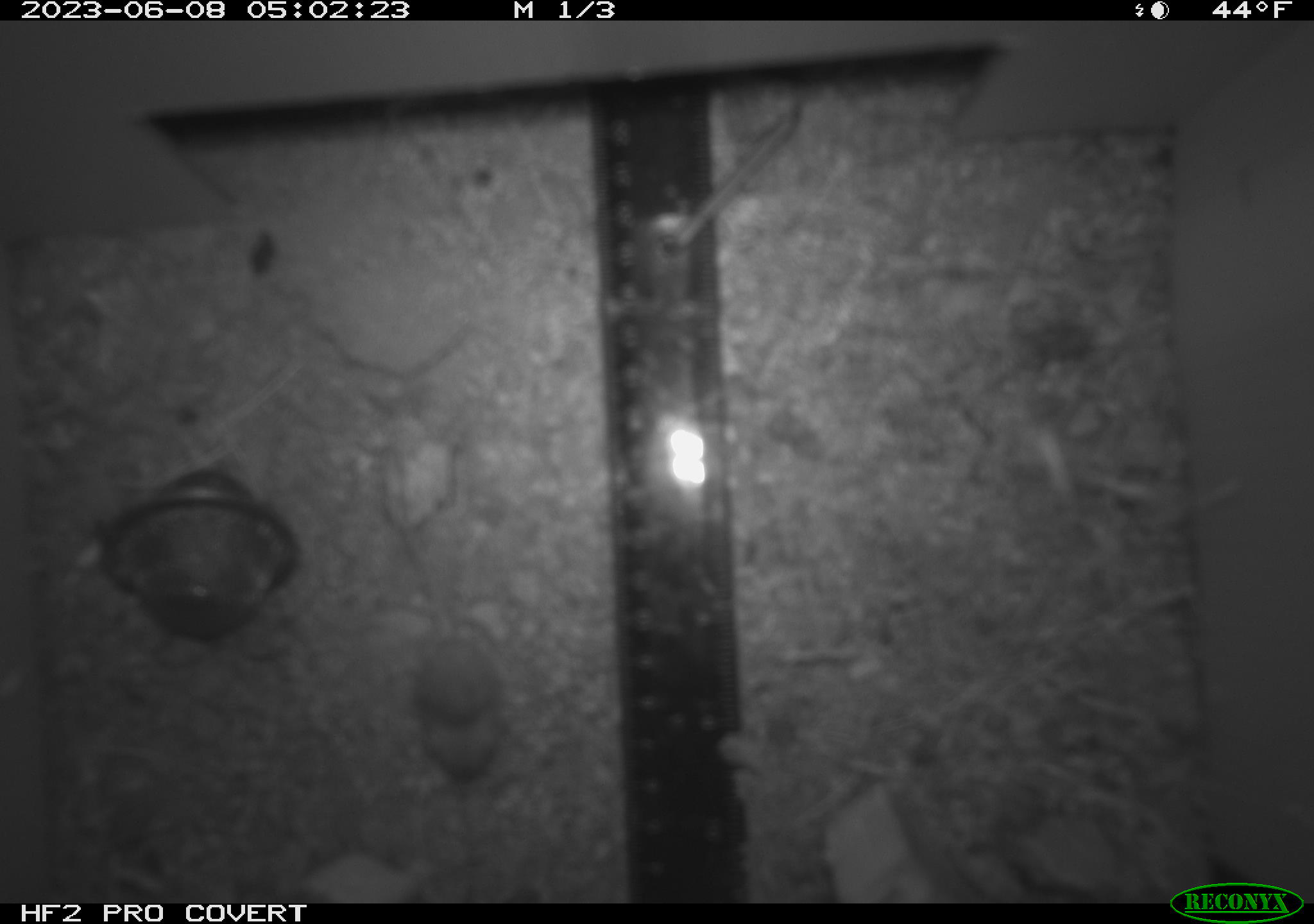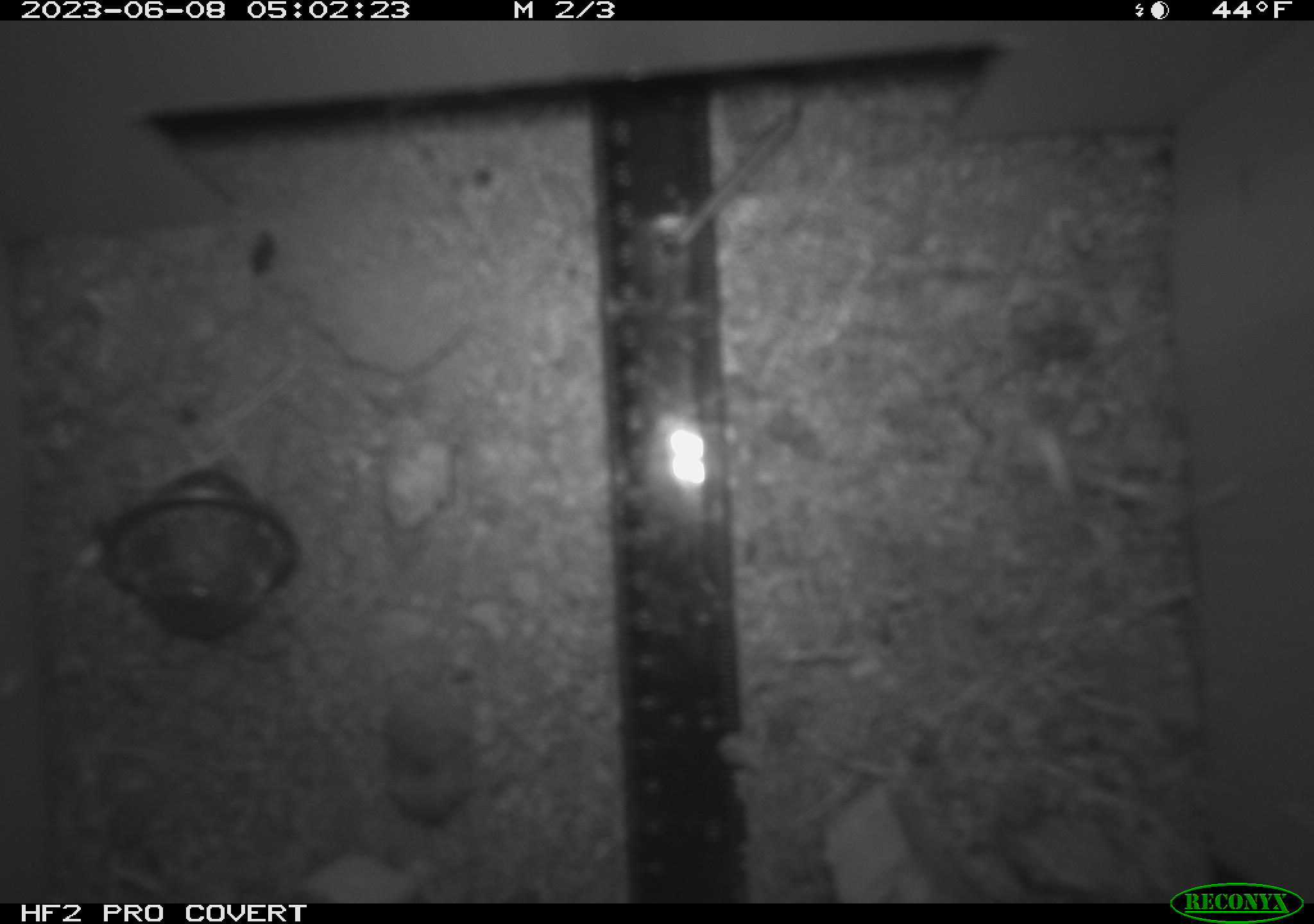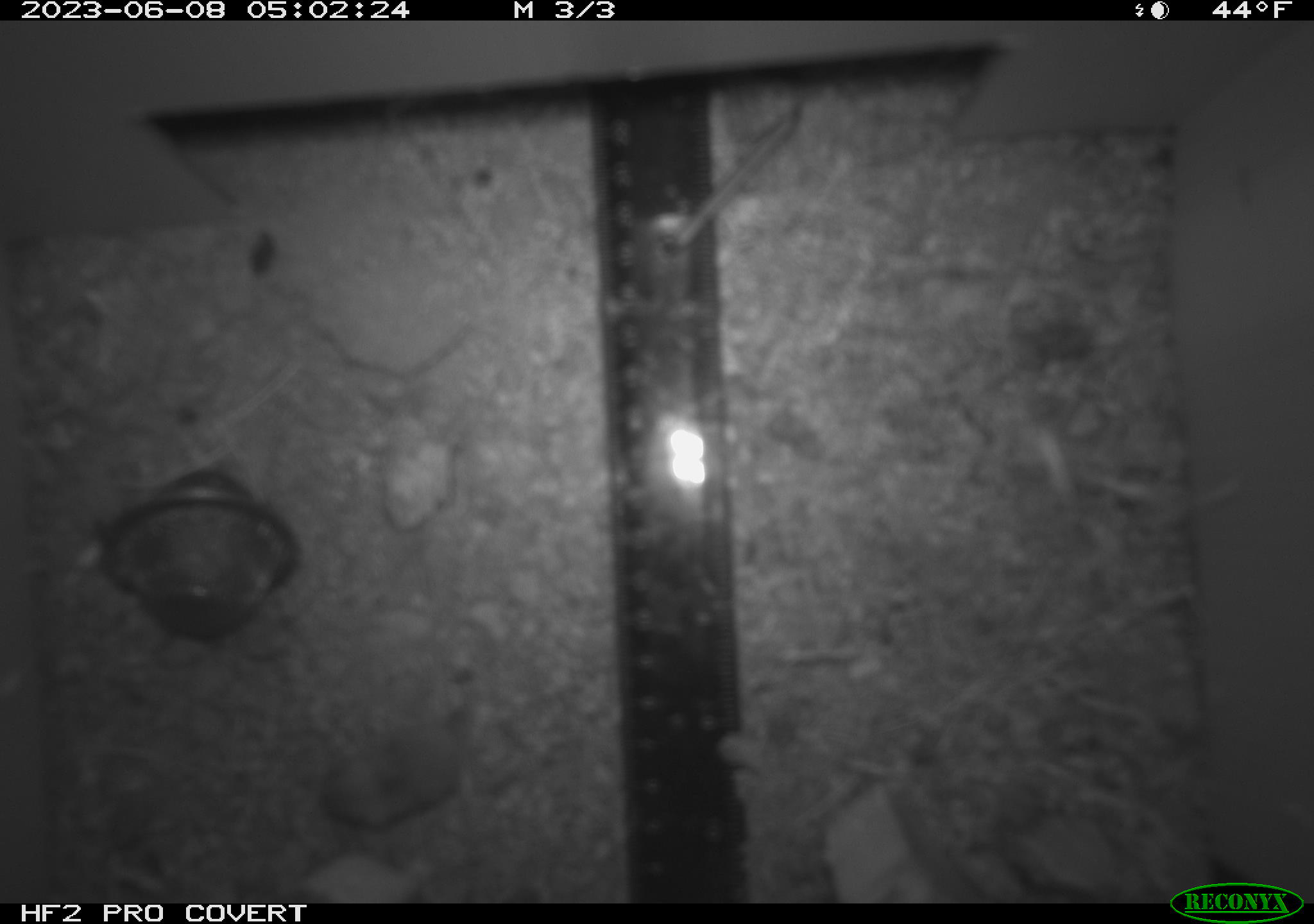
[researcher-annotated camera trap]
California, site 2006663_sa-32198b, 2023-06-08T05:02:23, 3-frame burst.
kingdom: Animalia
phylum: Chordata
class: Mammalia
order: Rodentia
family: Cricetidae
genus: Peromyscus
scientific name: Peromyscus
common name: deer mice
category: peromyscus species